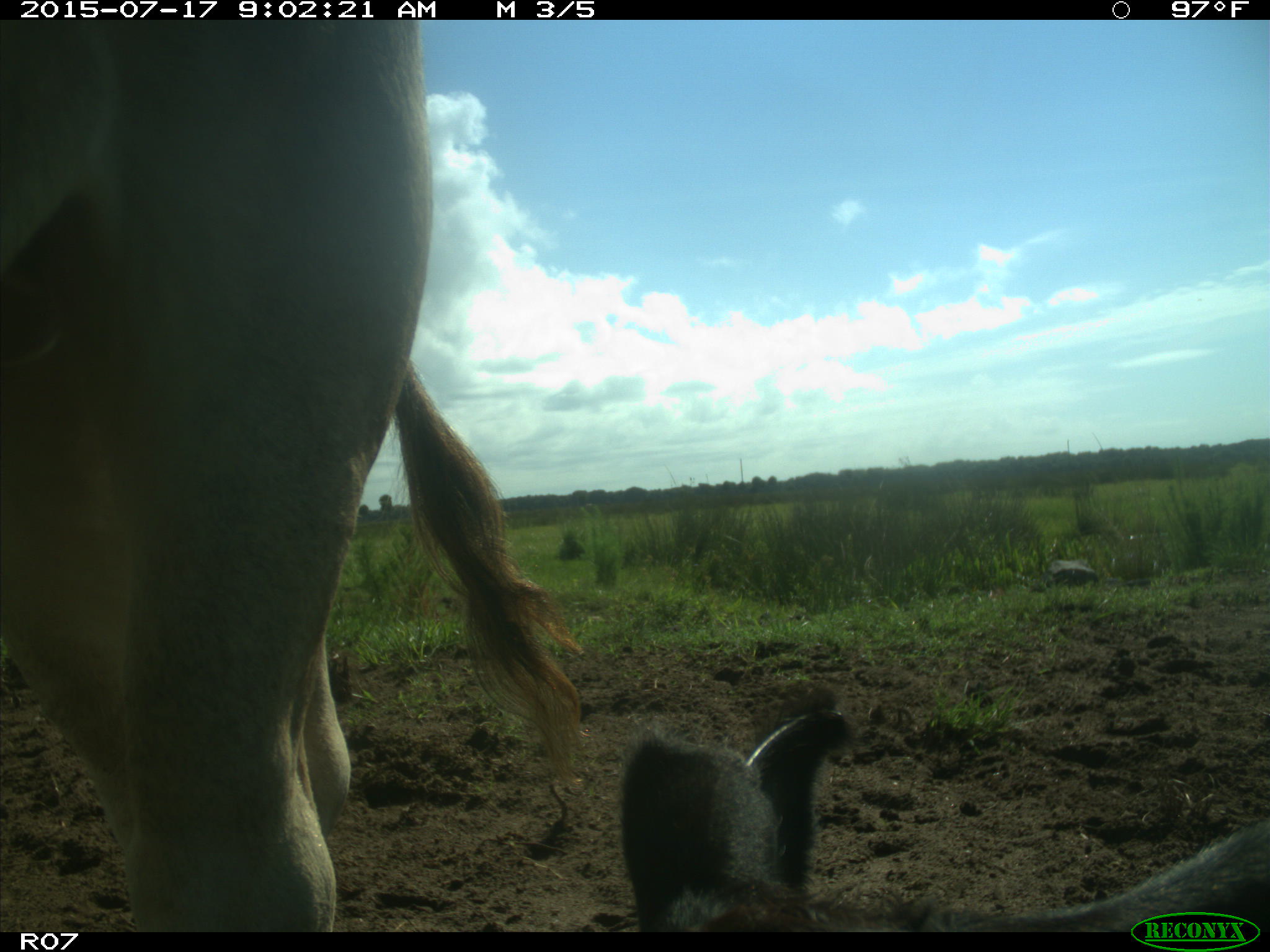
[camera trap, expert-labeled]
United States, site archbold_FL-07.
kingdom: Animalia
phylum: Chordata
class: Mammalia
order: Artiodactyla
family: Bovidae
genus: Bos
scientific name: Bos taurus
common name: domestic cow